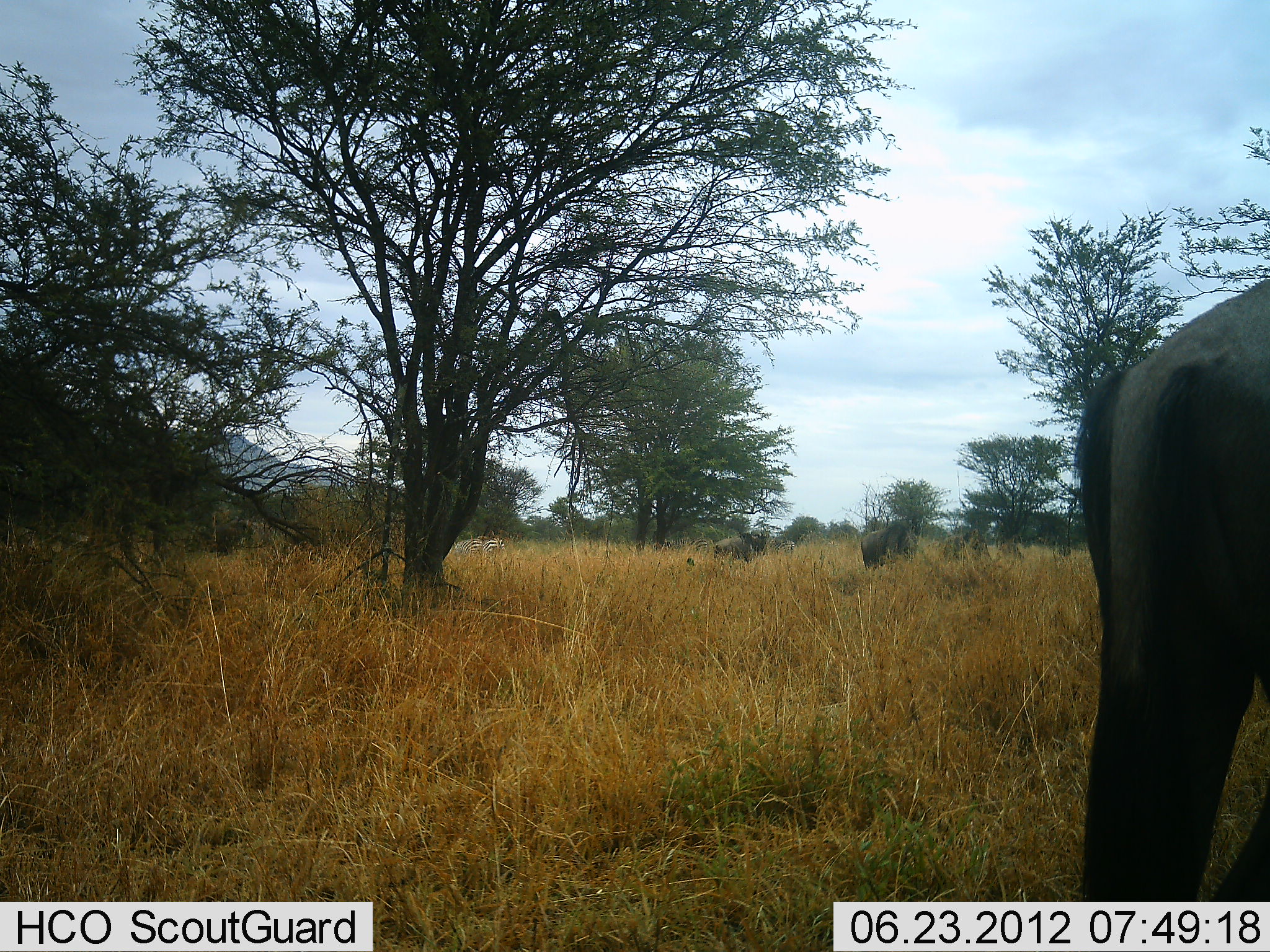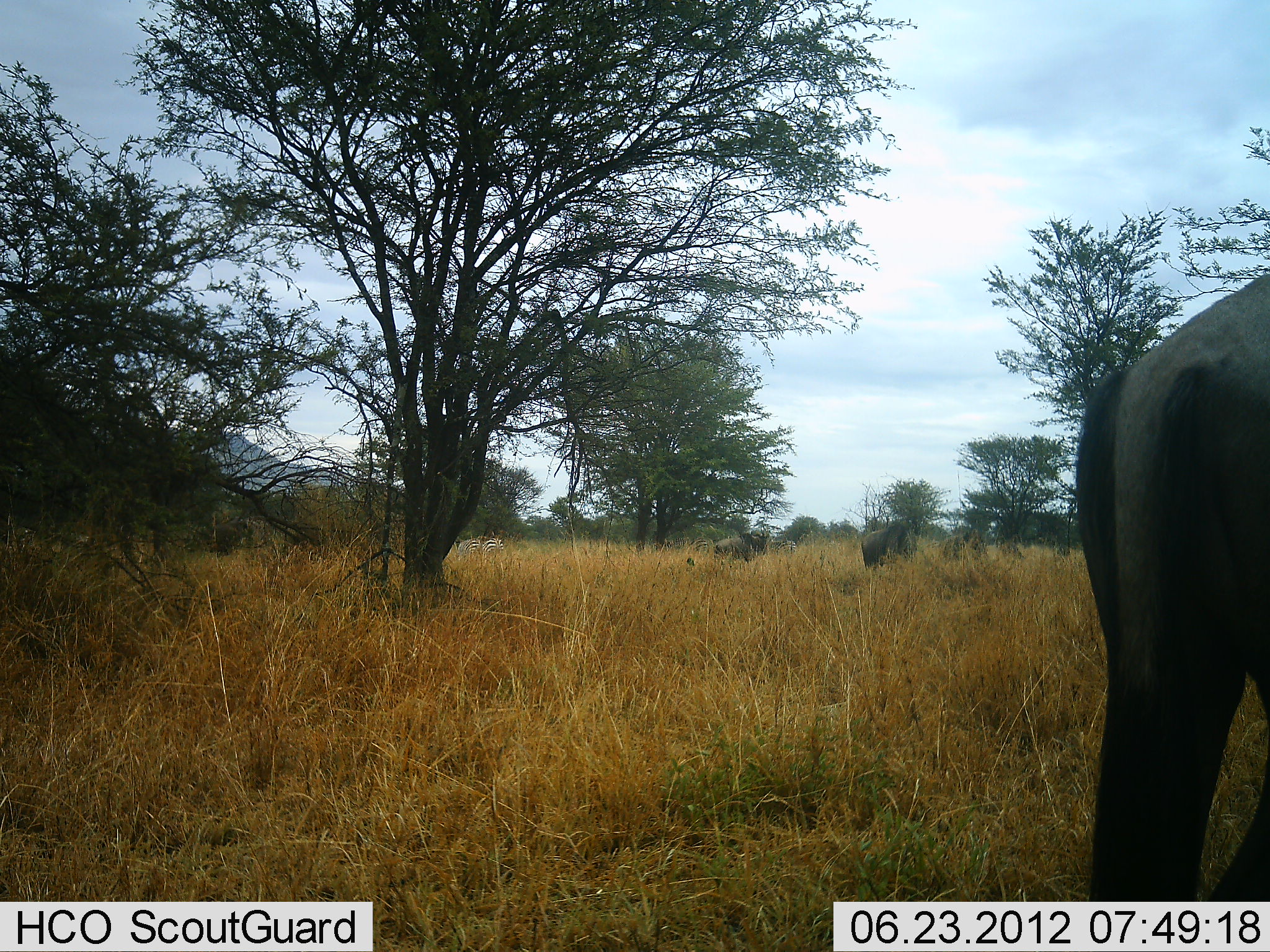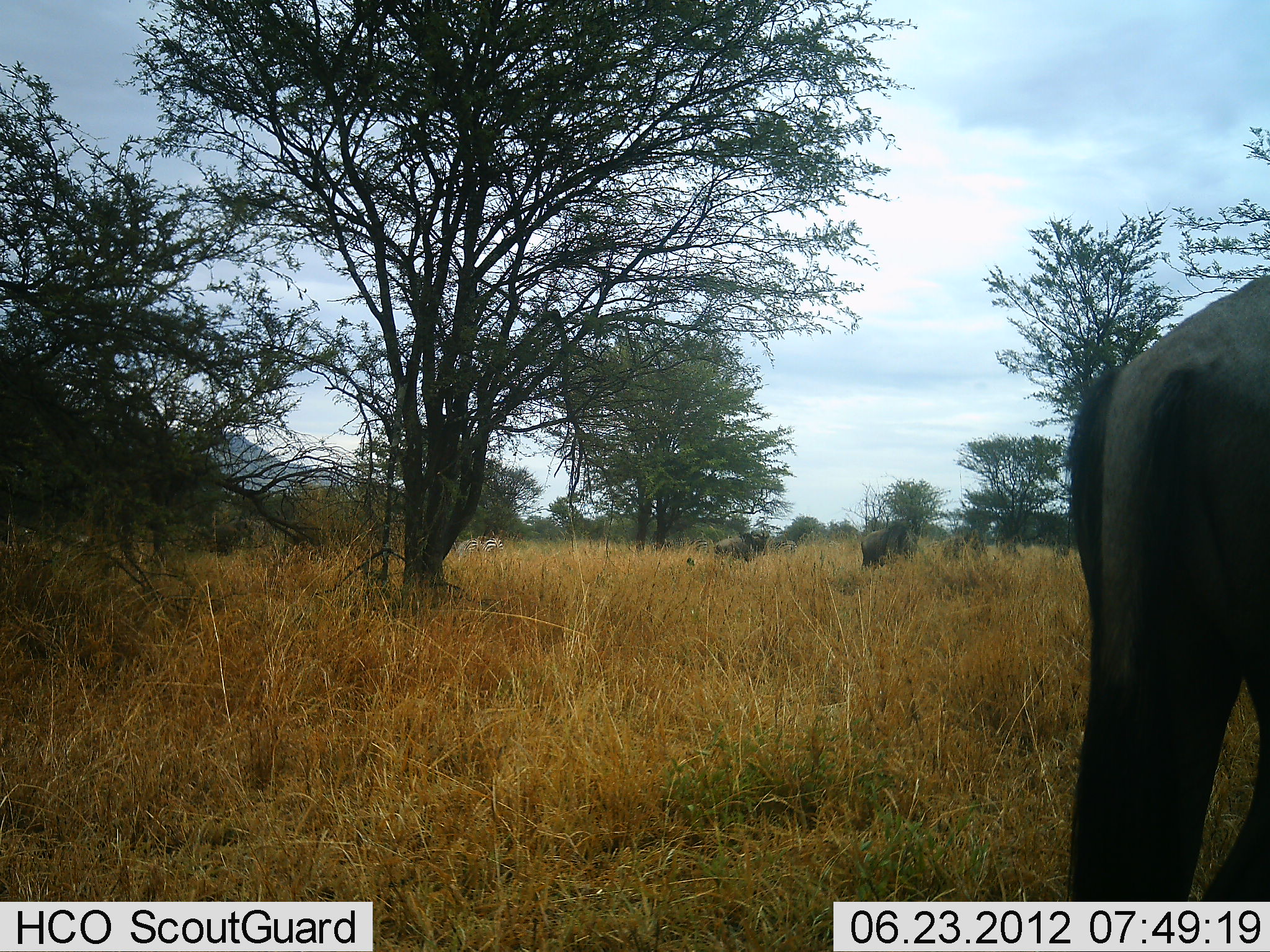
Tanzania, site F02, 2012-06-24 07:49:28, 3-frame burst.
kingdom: Animalia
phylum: Chordata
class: Mammalia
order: Artiodactyla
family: Bovidae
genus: Connochaetes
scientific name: Connochaetes taurinus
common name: blue wildebeest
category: wildebeest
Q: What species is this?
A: Wildebeest (blue wildebeest) (Connochaetes taurinus).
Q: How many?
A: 4.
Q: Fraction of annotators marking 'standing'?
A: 88%.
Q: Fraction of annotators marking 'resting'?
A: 0%.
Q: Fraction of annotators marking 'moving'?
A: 0%.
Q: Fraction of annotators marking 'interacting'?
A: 0%.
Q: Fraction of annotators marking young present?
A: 0%.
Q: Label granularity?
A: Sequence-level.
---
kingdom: Animalia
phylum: Chordata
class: Mammalia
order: Perissodactyla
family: Equidae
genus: Equus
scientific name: Equus quagga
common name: plains zebra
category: zebra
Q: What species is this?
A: Zebra (plains zebra) (Equus quagga).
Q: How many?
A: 2.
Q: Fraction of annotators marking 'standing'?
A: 60%.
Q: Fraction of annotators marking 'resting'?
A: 0%.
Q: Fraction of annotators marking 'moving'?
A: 0%.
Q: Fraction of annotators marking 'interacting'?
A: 0%.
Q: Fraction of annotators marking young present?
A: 0%.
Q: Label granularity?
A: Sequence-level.